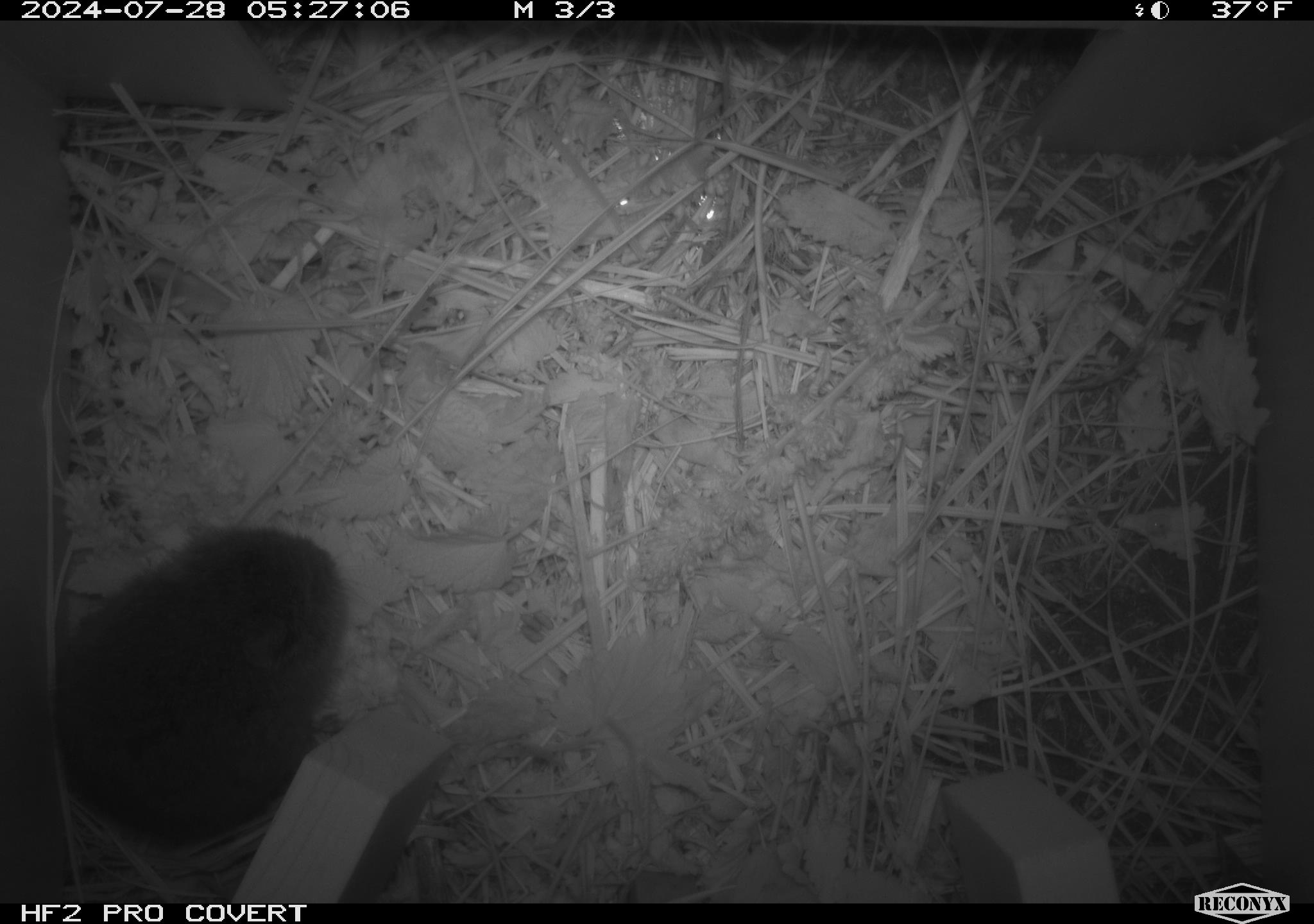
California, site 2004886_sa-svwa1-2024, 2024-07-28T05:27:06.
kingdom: Animalia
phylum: Chordata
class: Mammalia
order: Rodentia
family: Cricetidae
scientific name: Arvicolinae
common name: voles, lemmings, and muskrats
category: arvicolinae subfamily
Arvicolinae subfamily (voles, lemmings, and muskrats) (Arvicolinae).